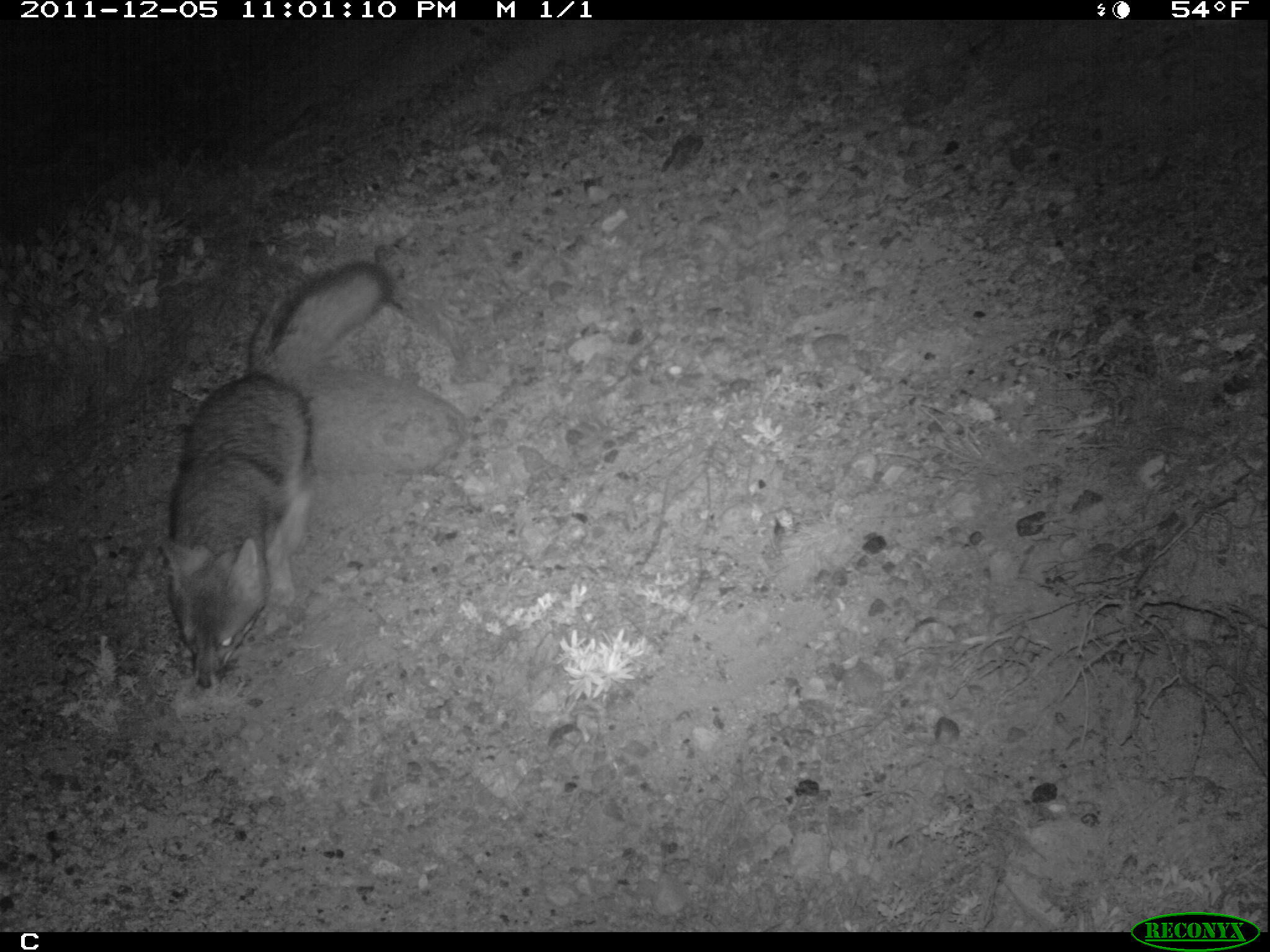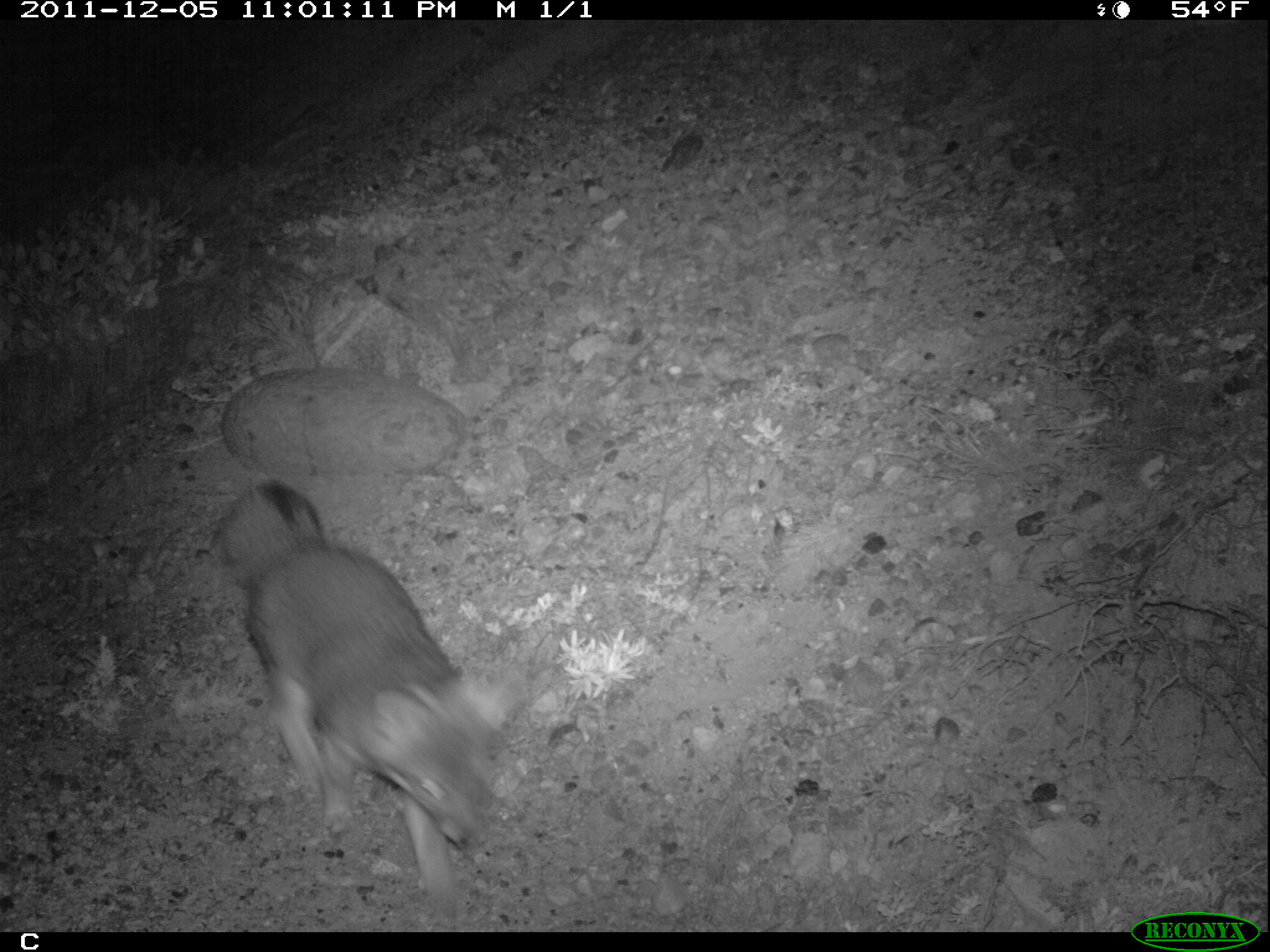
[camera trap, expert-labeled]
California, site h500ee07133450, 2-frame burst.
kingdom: Animalia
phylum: Chordata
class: Mammalia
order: Carnivora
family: Canidae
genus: Urocyon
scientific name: Urocyon littoralis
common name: island fox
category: fox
Fox (island fox) (Urocyon littoralis).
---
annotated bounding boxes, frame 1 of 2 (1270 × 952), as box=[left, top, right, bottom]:
fox: box=[158, 260, 394, 691]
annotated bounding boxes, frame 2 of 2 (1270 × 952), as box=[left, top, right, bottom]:
fox: box=[213, 475, 525, 895]